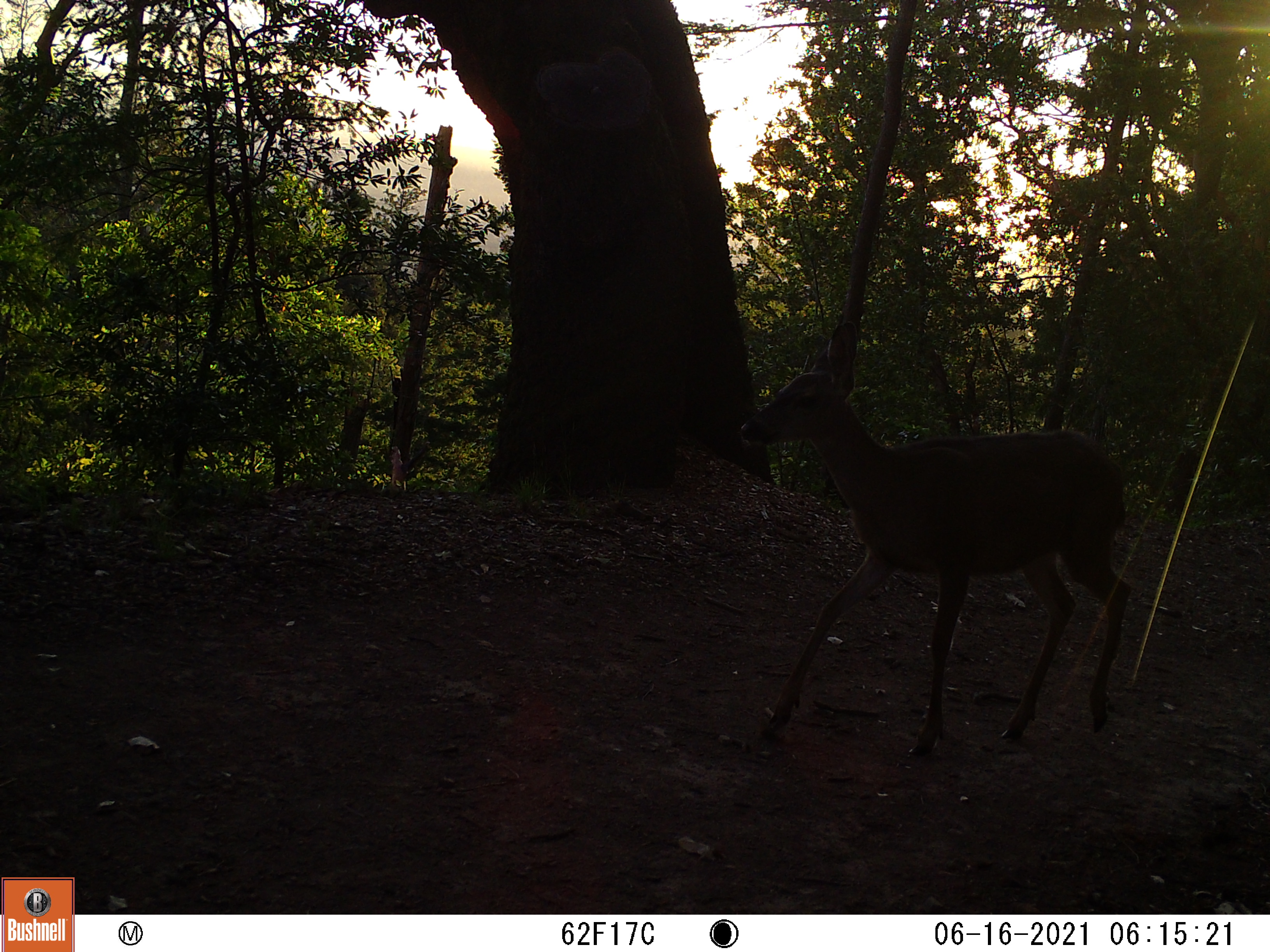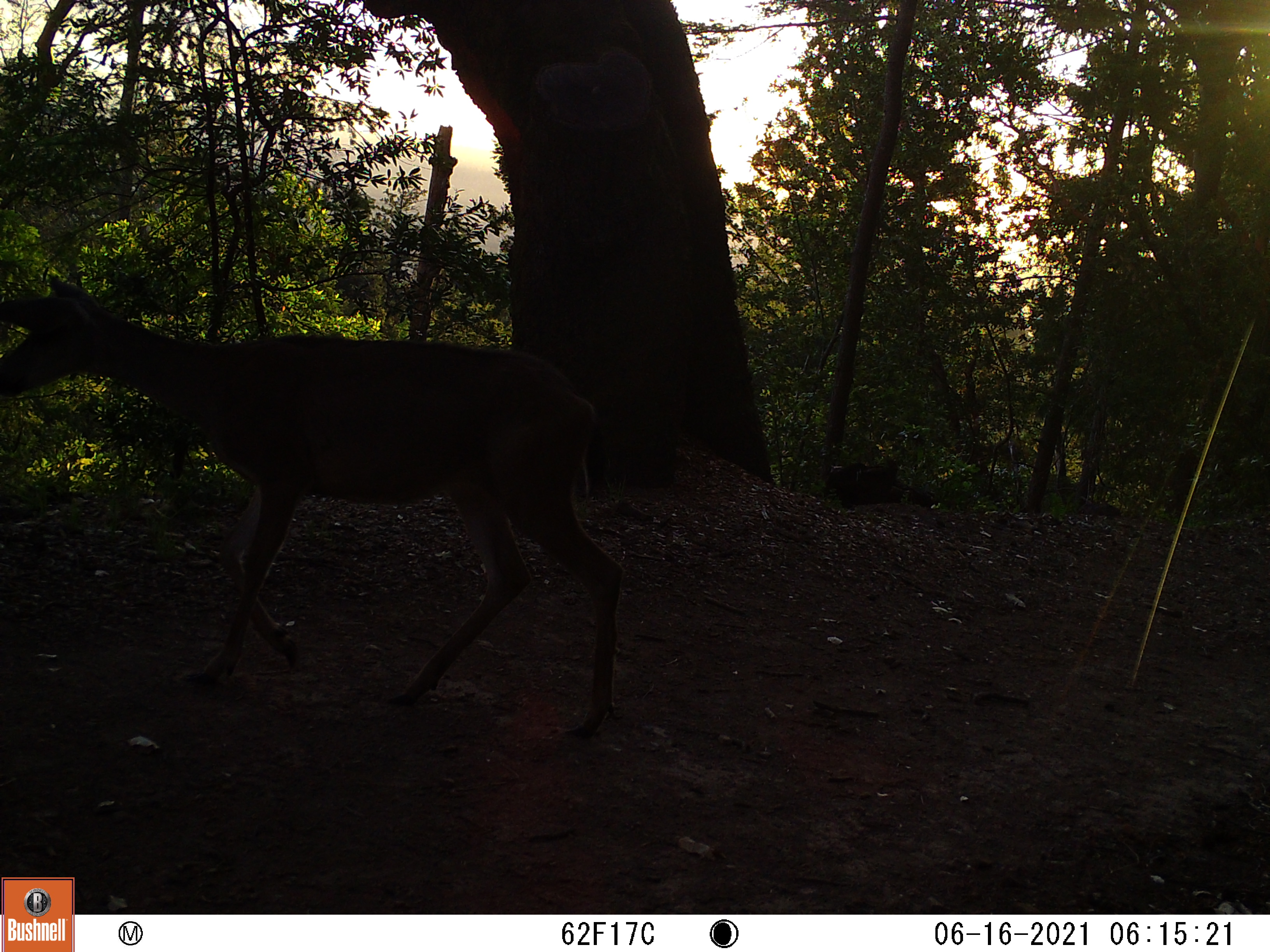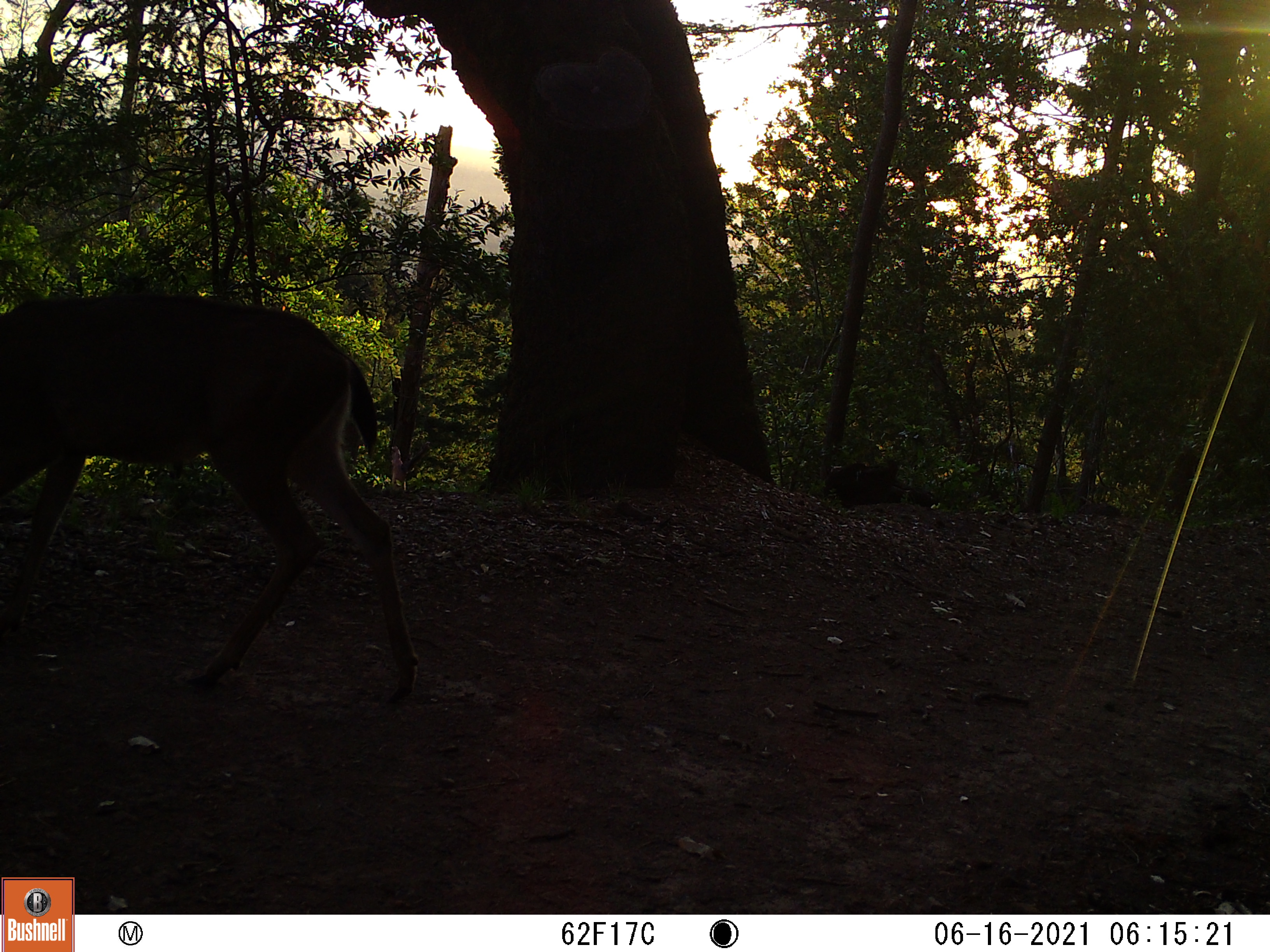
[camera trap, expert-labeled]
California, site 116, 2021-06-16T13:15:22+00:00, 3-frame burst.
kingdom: Animalia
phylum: Chordata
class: Mammalia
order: Artiodactyla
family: Cervidae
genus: Odocoileus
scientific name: Odocoileus hemionus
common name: mule deer